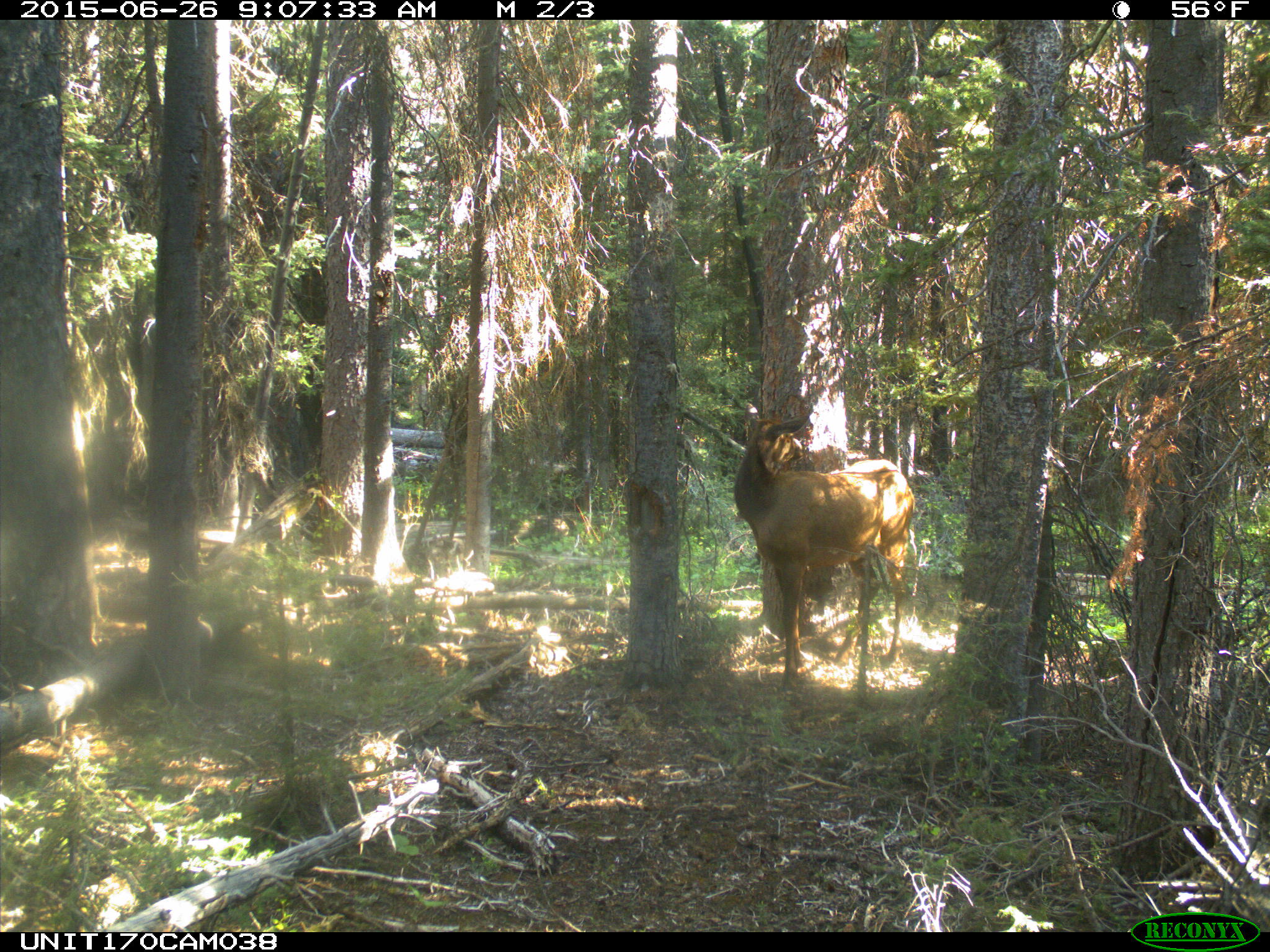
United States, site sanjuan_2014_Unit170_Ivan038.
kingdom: Animalia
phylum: Chordata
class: Mammalia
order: Artiodactyla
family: Cervidae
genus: Cervus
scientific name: Cervus elaphus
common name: red deer